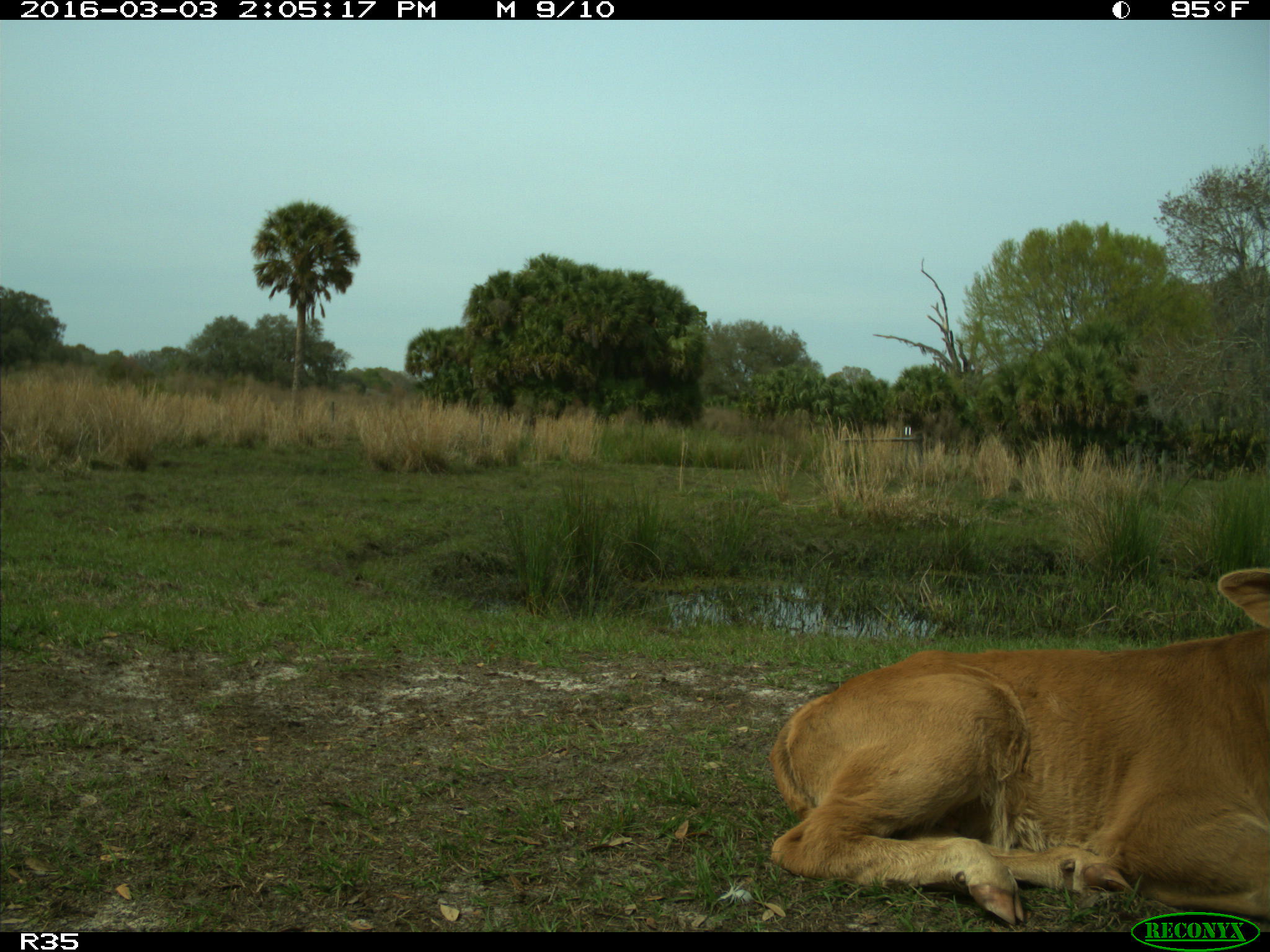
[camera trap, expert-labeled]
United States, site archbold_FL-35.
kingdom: Animalia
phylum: Chordata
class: Mammalia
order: Artiodactyla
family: Bovidae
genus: Bos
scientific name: Bos taurus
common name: domestic cow